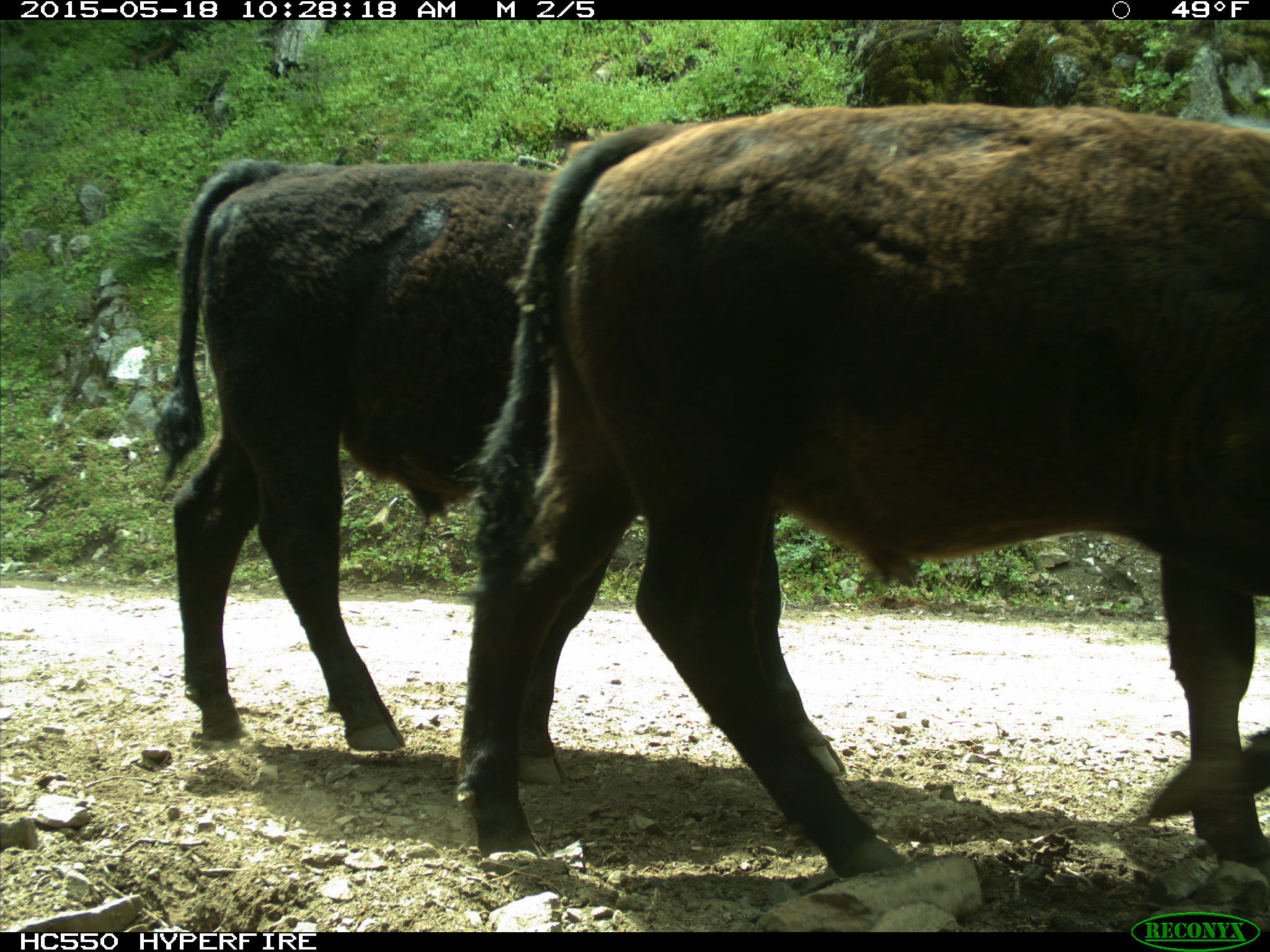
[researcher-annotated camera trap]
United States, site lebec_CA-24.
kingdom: Animalia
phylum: Chordata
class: Mammalia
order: Artiodactyla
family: Bovidae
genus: Bos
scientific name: Bos taurus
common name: domestic cow